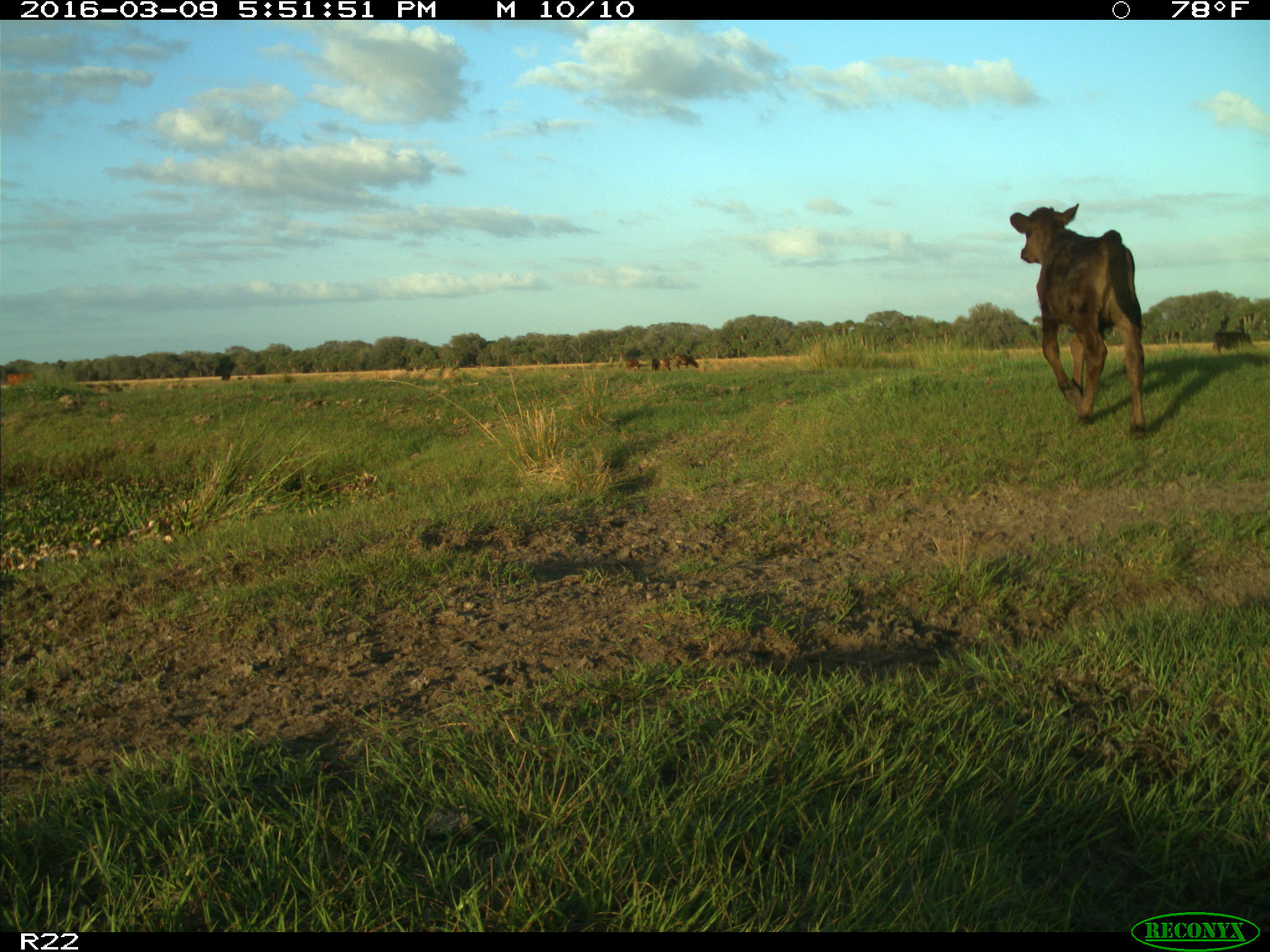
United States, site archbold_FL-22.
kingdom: Animalia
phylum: Chordata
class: Mammalia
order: Artiodactyla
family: Bovidae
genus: Bos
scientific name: Bos taurus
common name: domestic cow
Bos taurus (domestic cow).